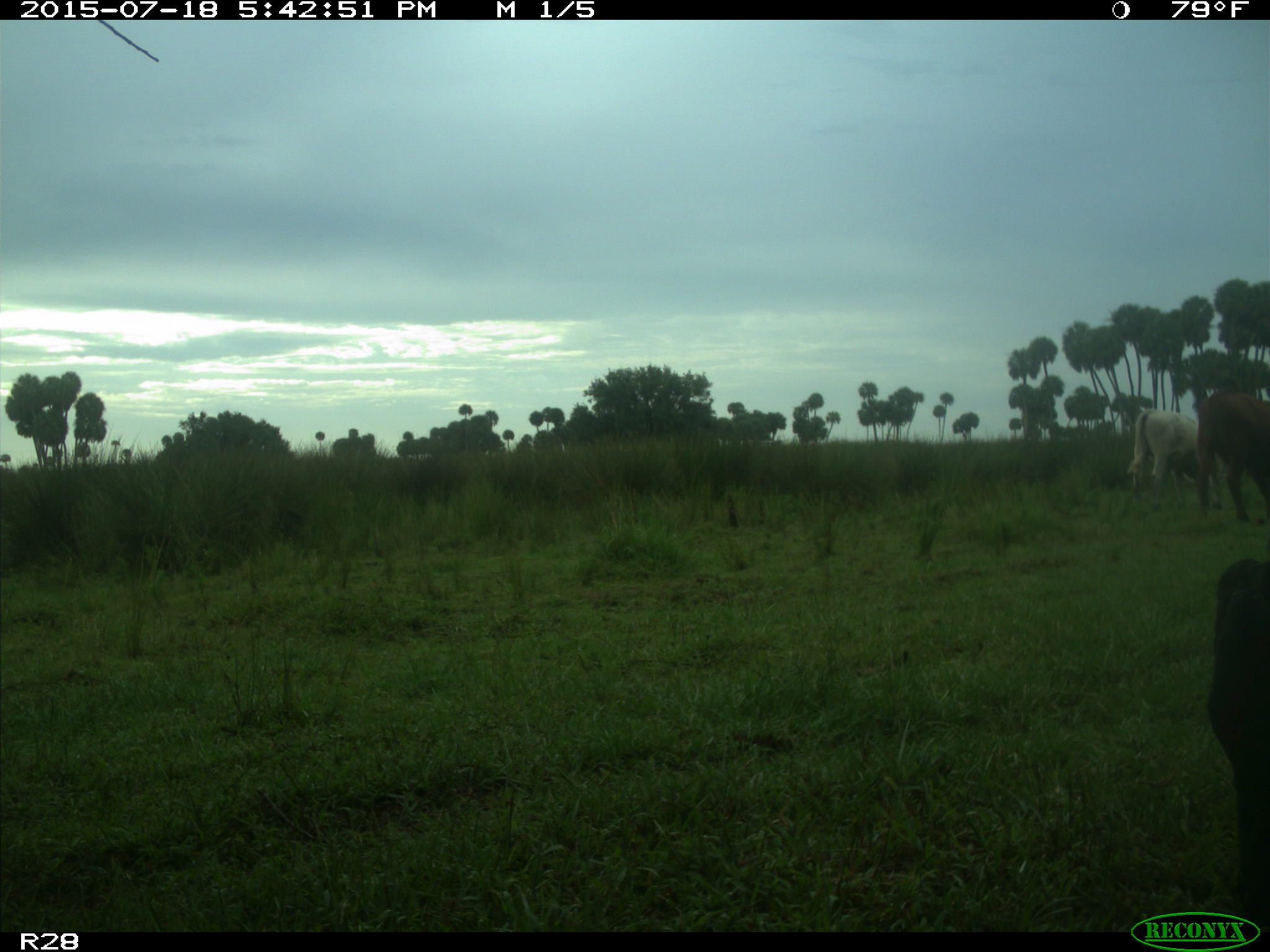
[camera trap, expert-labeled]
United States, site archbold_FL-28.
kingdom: Animalia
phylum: Chordata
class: Mammalia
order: Artiodactyla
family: Bovidae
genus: Bos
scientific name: Bos taurus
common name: domestic cow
Bos taurus (domestic cow).